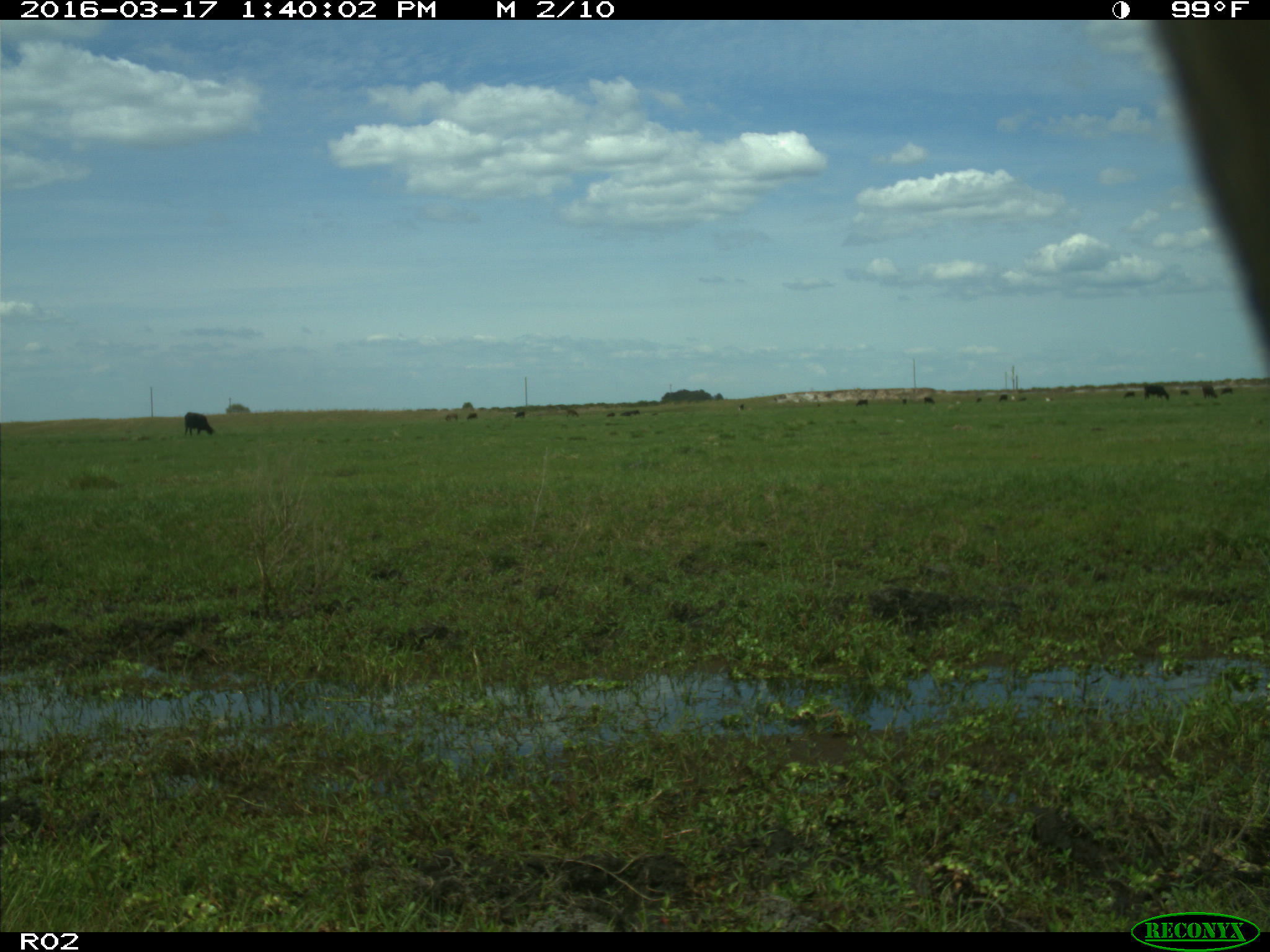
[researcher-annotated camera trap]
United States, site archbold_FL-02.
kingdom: Animalia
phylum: Chordata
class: Mammalia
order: Artiodactyla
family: Bovidae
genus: Bos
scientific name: Bos taurus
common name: domestic cow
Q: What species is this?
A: Bos taurus (domestic cow).